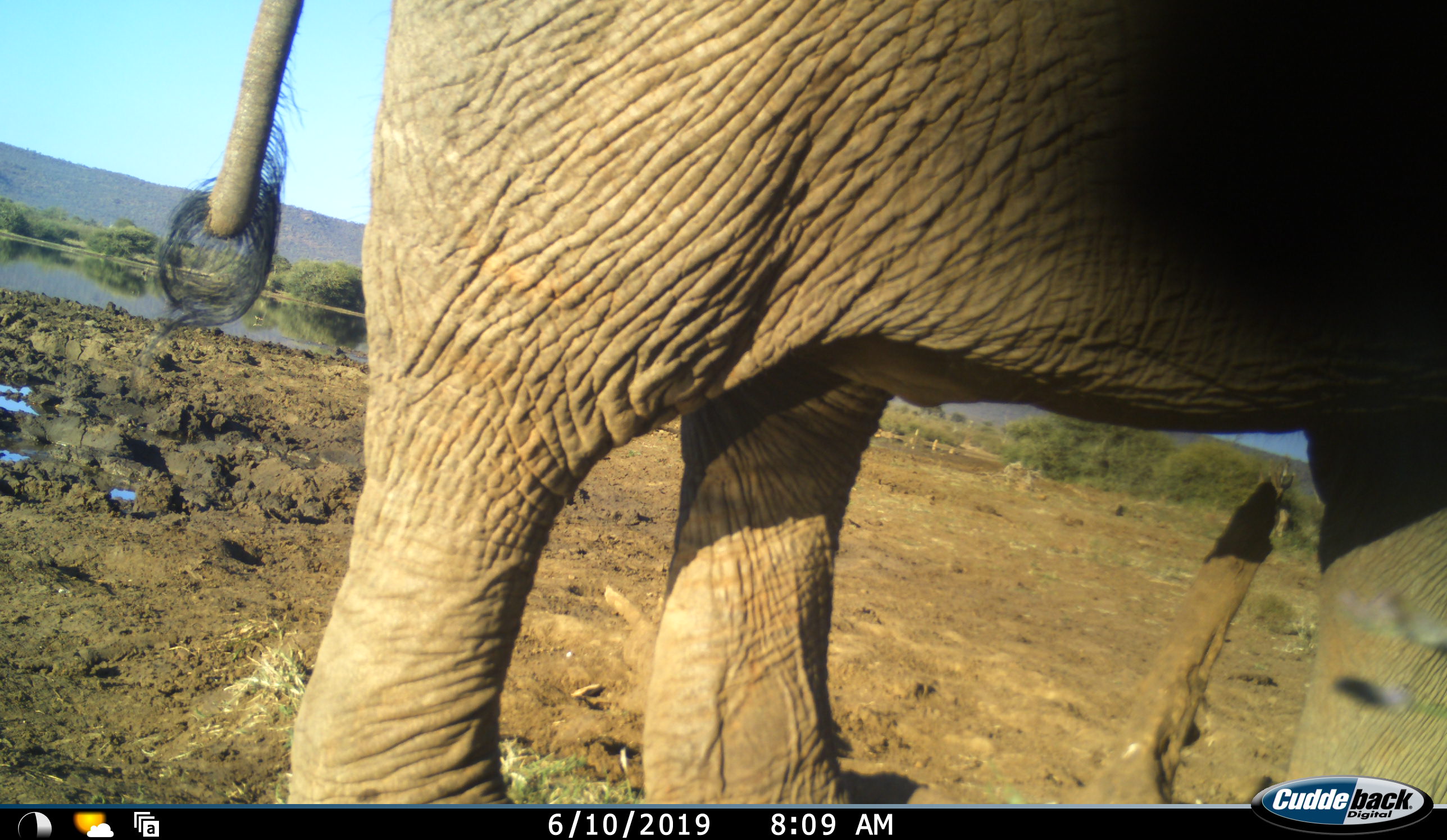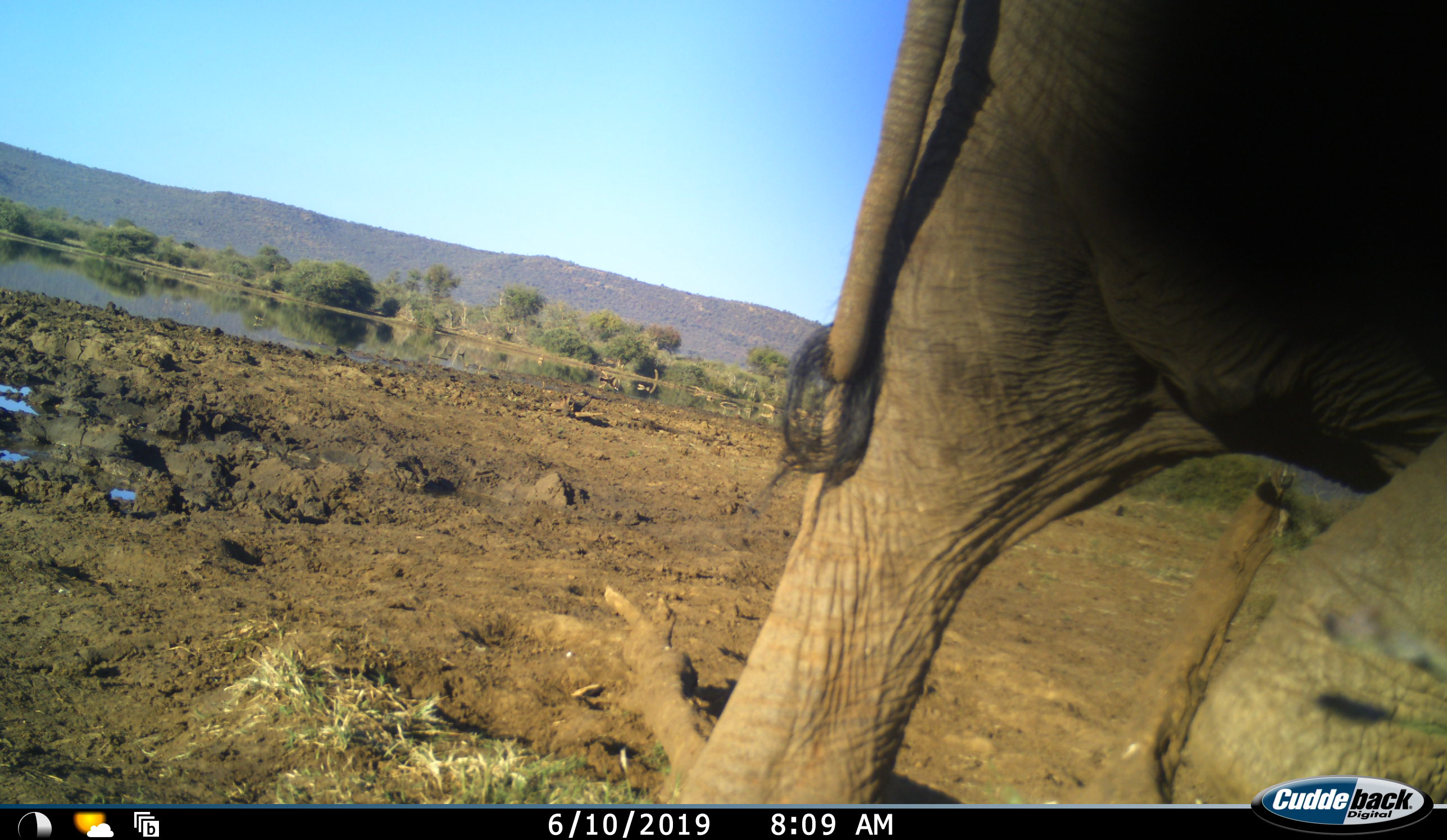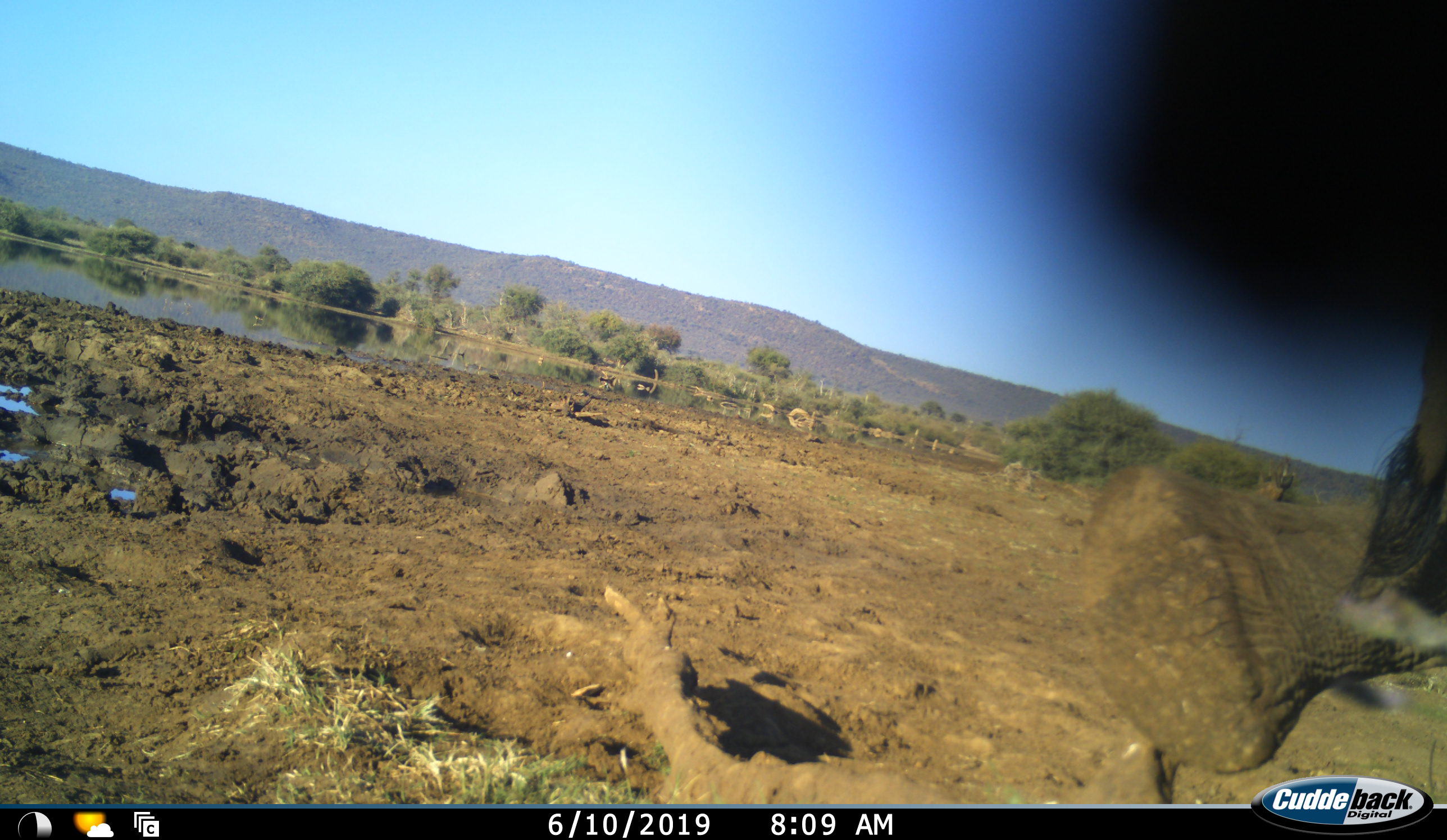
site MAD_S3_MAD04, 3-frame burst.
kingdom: Animalia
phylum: Chordata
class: Mammalia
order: Proboscidea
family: Elephantidae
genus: Loxodonta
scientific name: Loxodonta africana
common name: african bush elephant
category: elephant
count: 1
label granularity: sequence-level